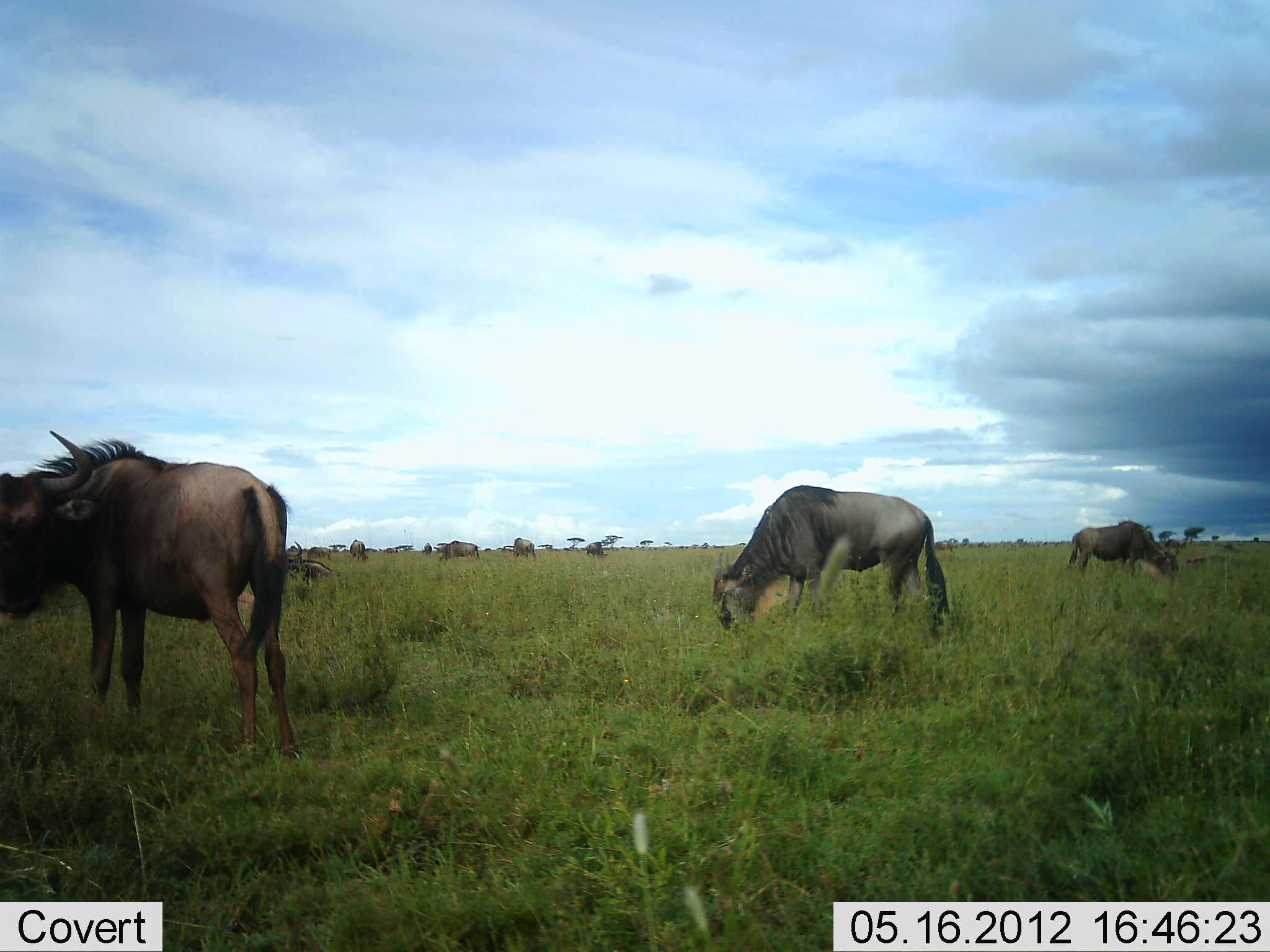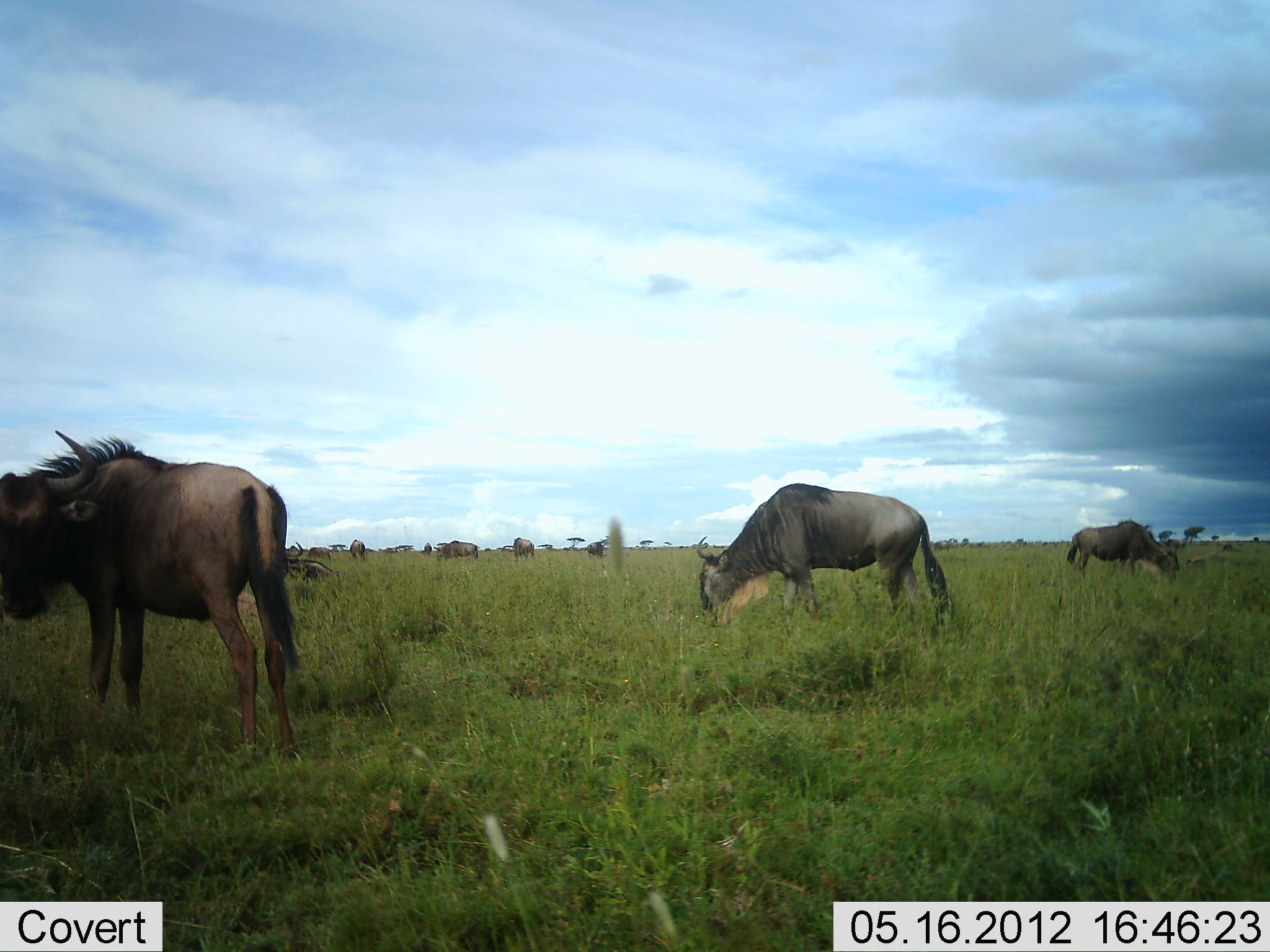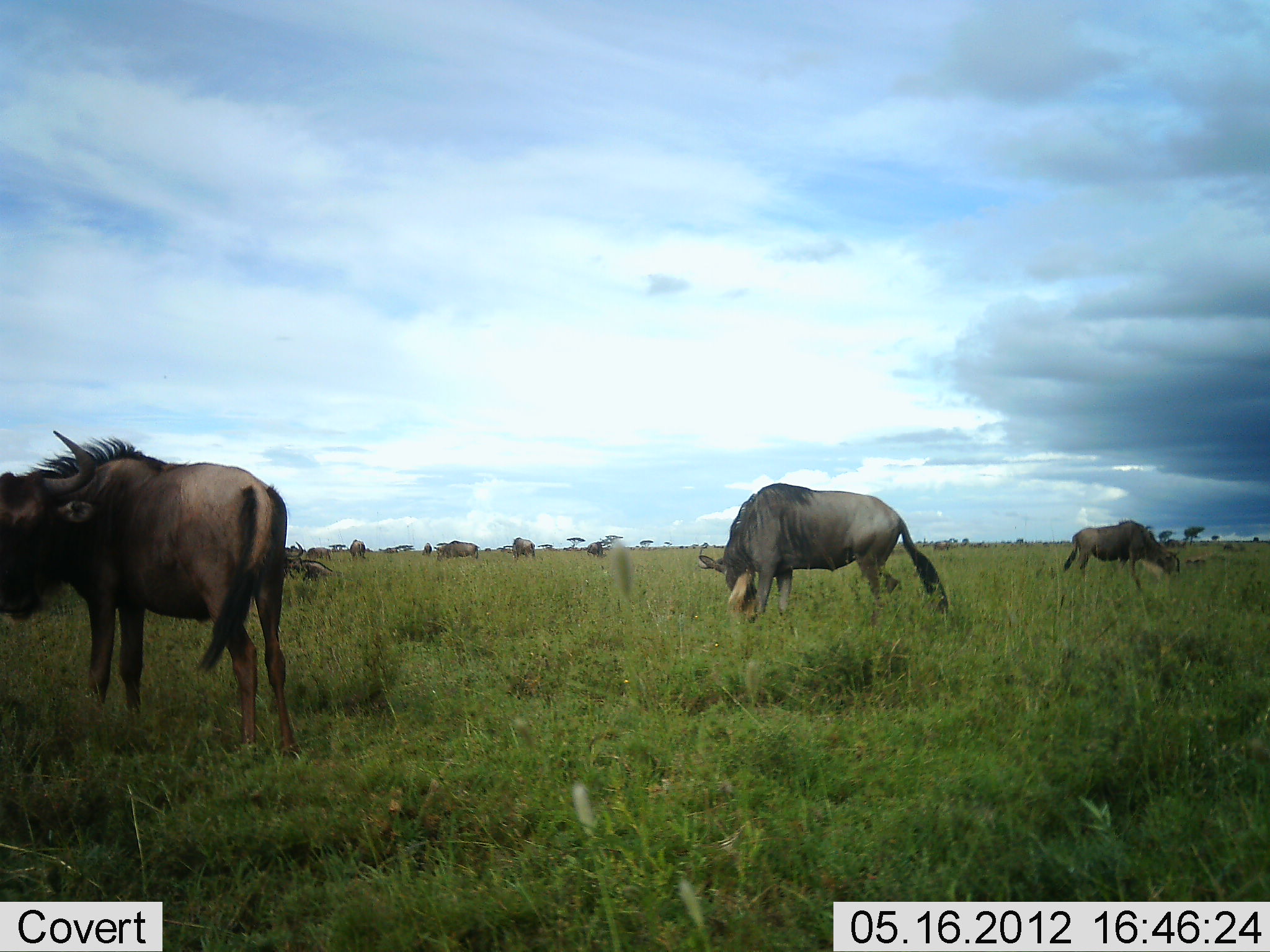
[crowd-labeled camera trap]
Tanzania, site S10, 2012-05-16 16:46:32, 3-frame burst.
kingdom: Animalia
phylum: Chordata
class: Mammalia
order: Artiodactyla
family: Bovidae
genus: Connochaetes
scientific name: Connochaetes taurinus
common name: blue wildebeest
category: wildebeest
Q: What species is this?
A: Wildebeest (blue wildebeest) (Connochaetes taurinus).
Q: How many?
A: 10.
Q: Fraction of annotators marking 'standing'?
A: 30%.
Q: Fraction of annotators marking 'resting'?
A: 10%.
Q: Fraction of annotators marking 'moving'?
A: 10%.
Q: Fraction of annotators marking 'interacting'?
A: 0%.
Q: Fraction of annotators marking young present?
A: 0%.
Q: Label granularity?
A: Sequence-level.